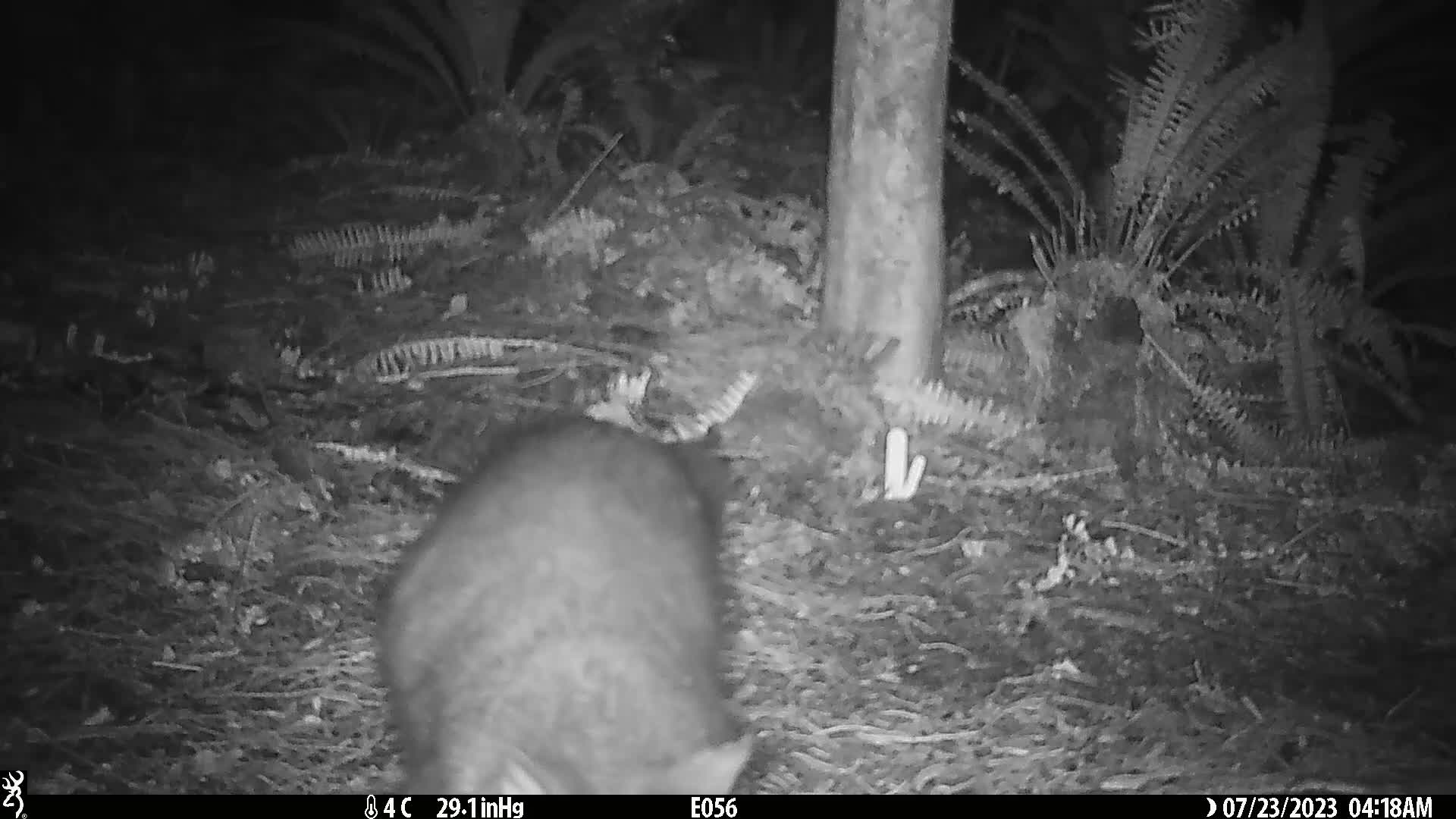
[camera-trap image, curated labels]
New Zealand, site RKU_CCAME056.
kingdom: Animalia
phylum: Chordata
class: Mammalia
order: Diprotodontia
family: Phalangeridae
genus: Trichosurus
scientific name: Trichosurus vulpecula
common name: common brushtail possum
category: possum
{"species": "possum (common brushtail possum) (Trichosurus vulpecula)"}